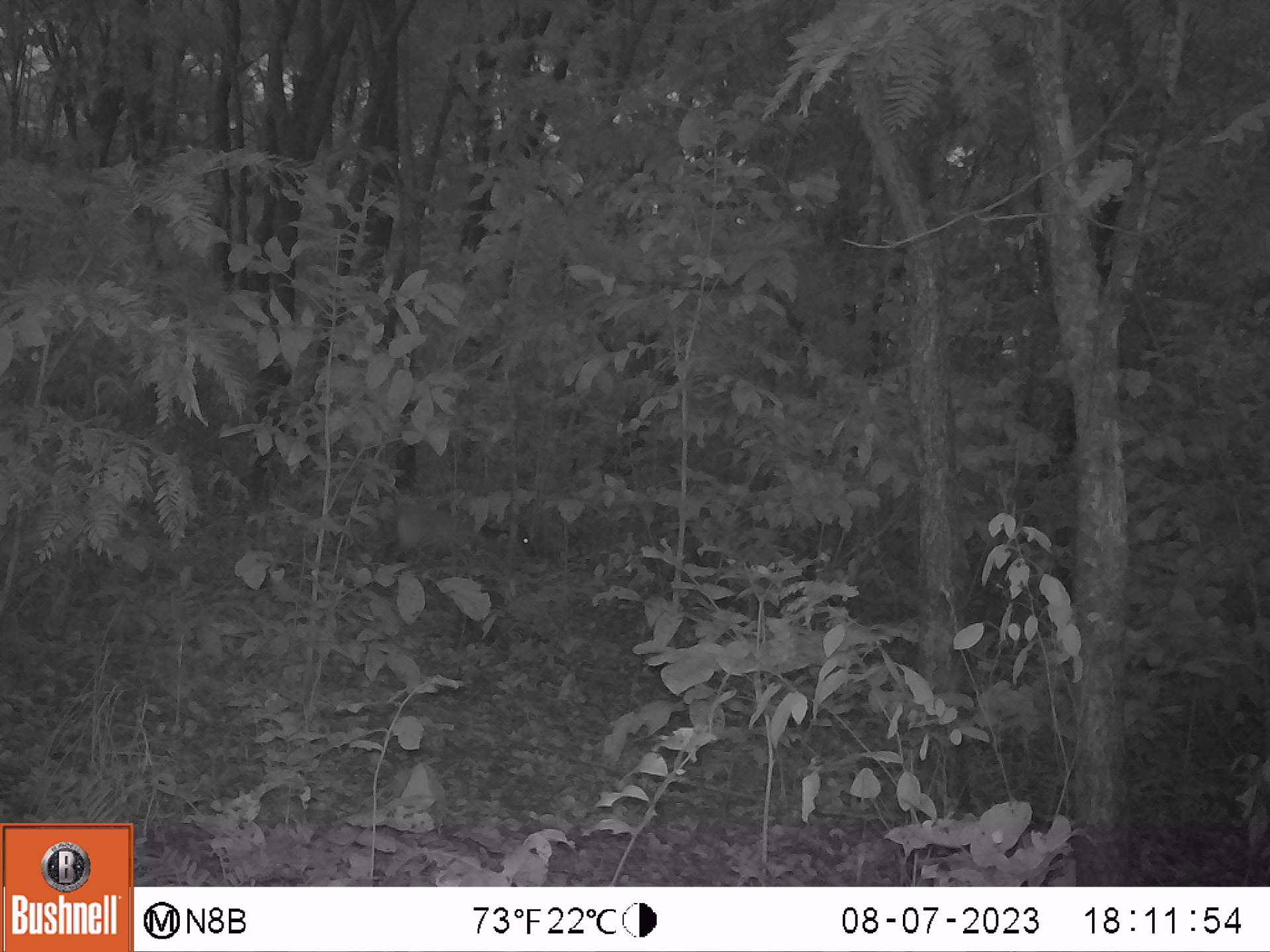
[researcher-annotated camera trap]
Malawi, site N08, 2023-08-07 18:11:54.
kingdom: Animalia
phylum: Chordata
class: Mammalia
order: Artiodactyla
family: Bovidae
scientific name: Antilopinae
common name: small antelope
Small antelope (Antilopinae), count 1.